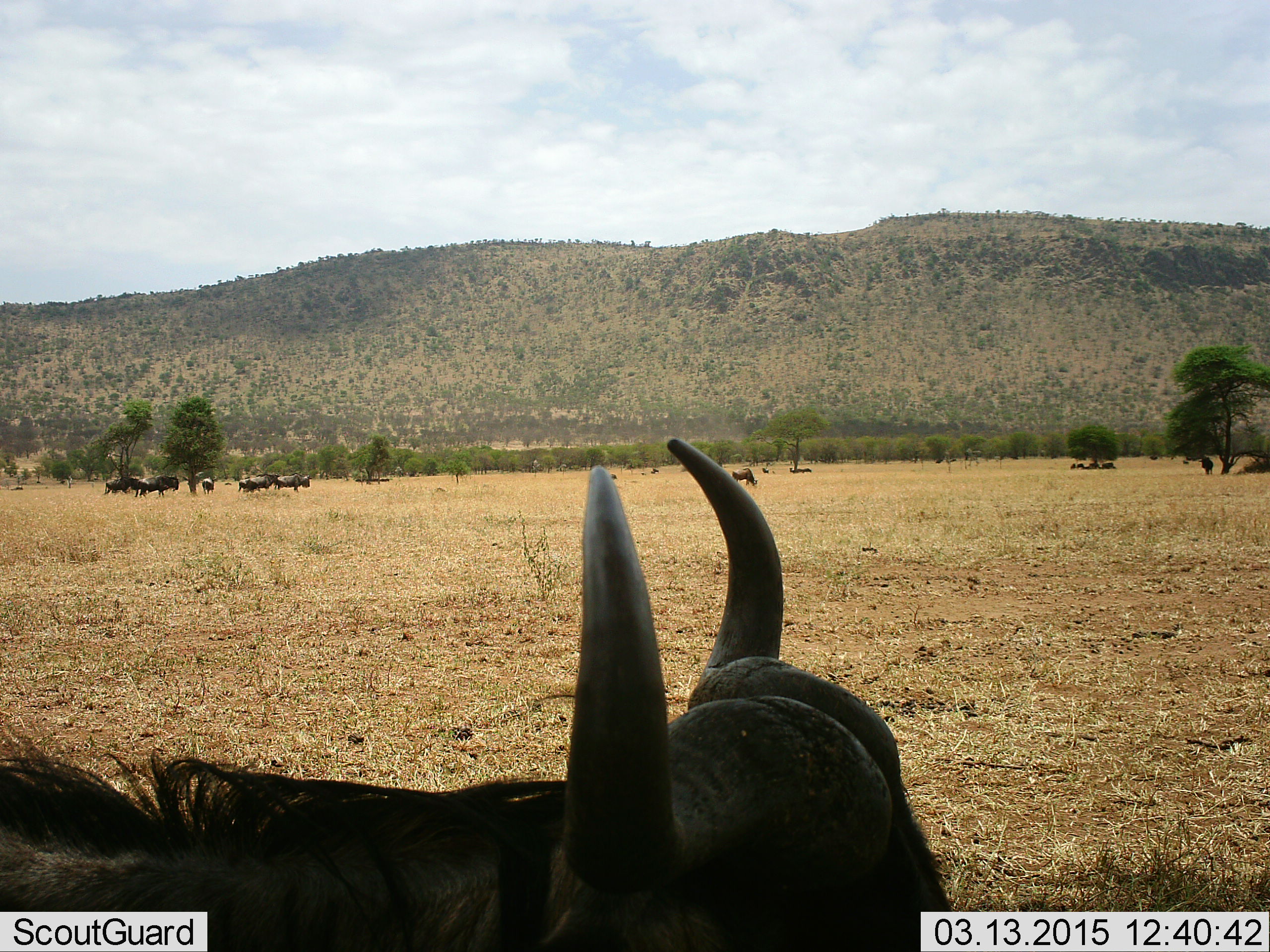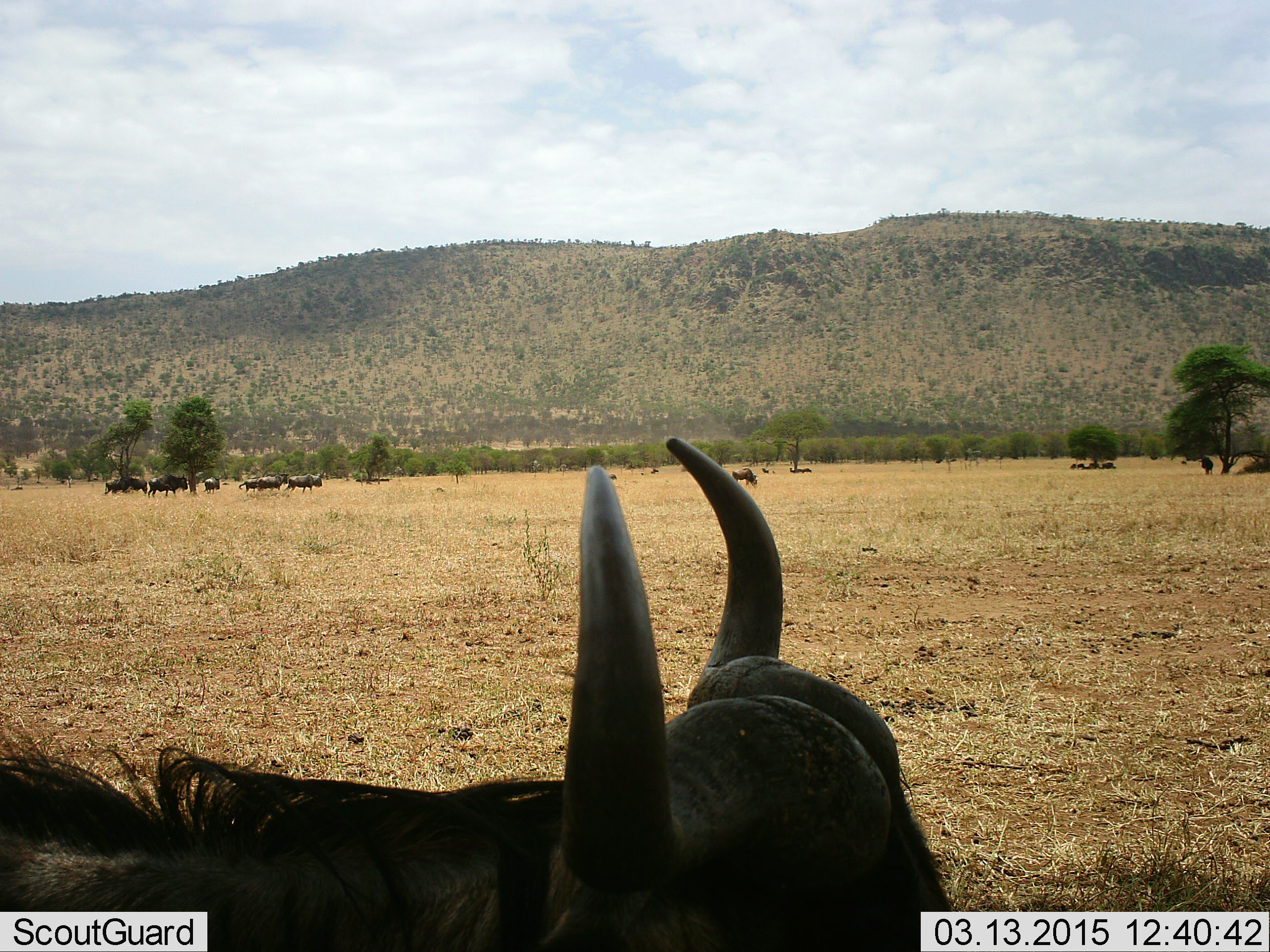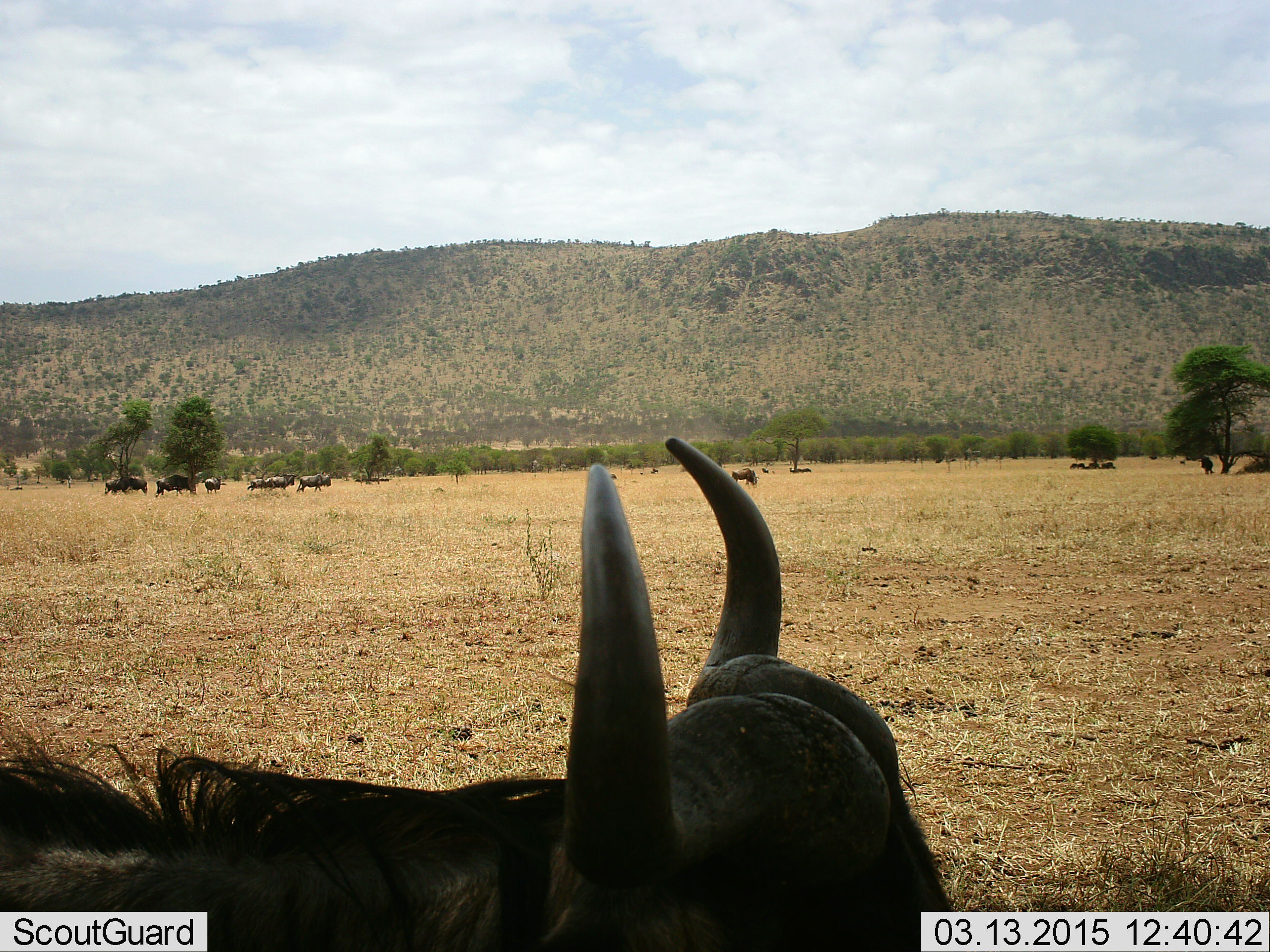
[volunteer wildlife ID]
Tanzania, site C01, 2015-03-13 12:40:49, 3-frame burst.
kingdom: Animalia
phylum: Chordata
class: Mammalia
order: Artiodactyla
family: Bovidae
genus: Connochaetes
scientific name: Connochaetes taurinus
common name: blue wildebeest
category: wildebeest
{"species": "wildebeest (blue wildebeest) (Connochaetes taurinus)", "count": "11-50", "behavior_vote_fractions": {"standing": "90%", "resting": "50%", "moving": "50%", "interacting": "0%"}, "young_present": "10%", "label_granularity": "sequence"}